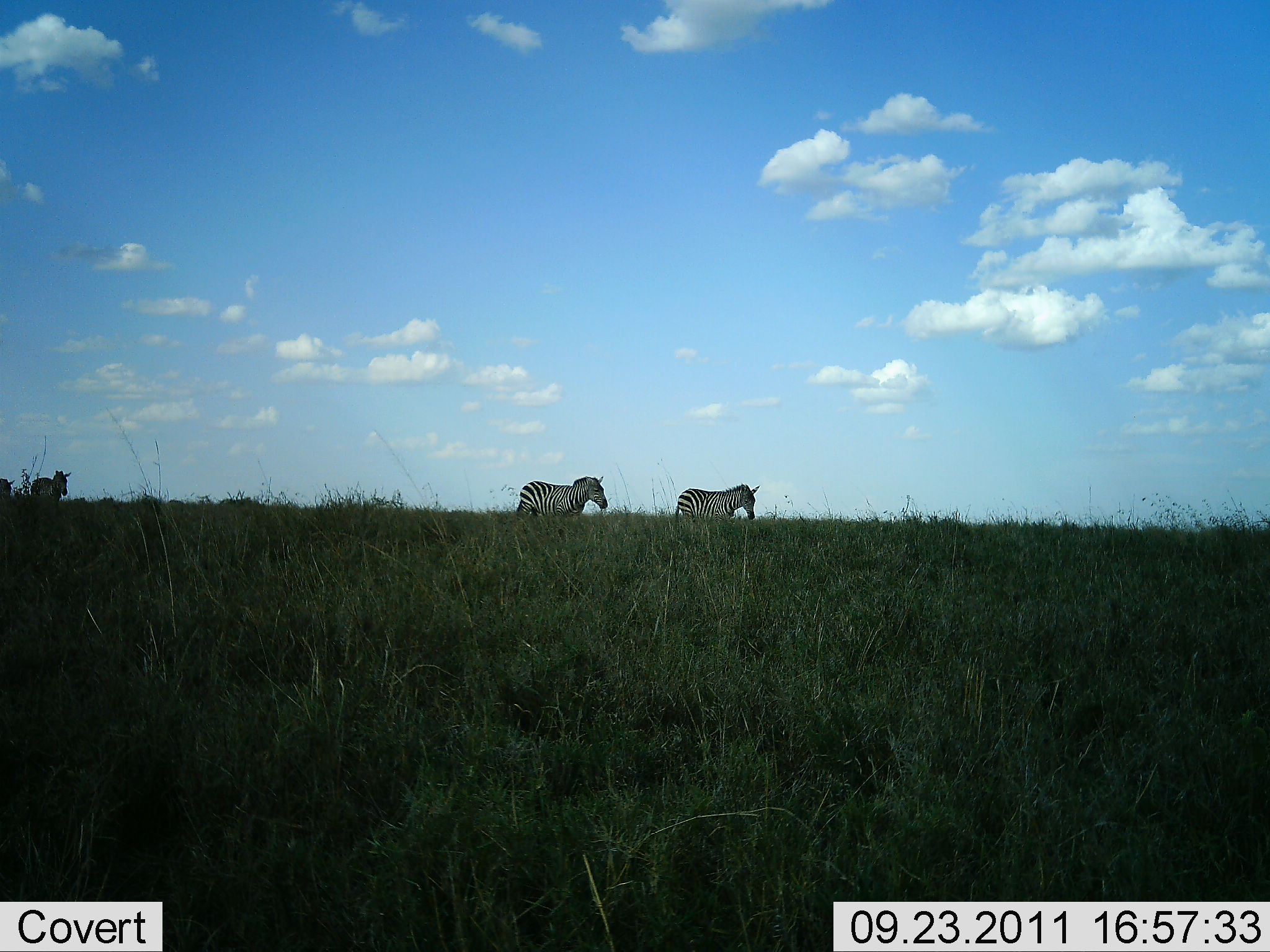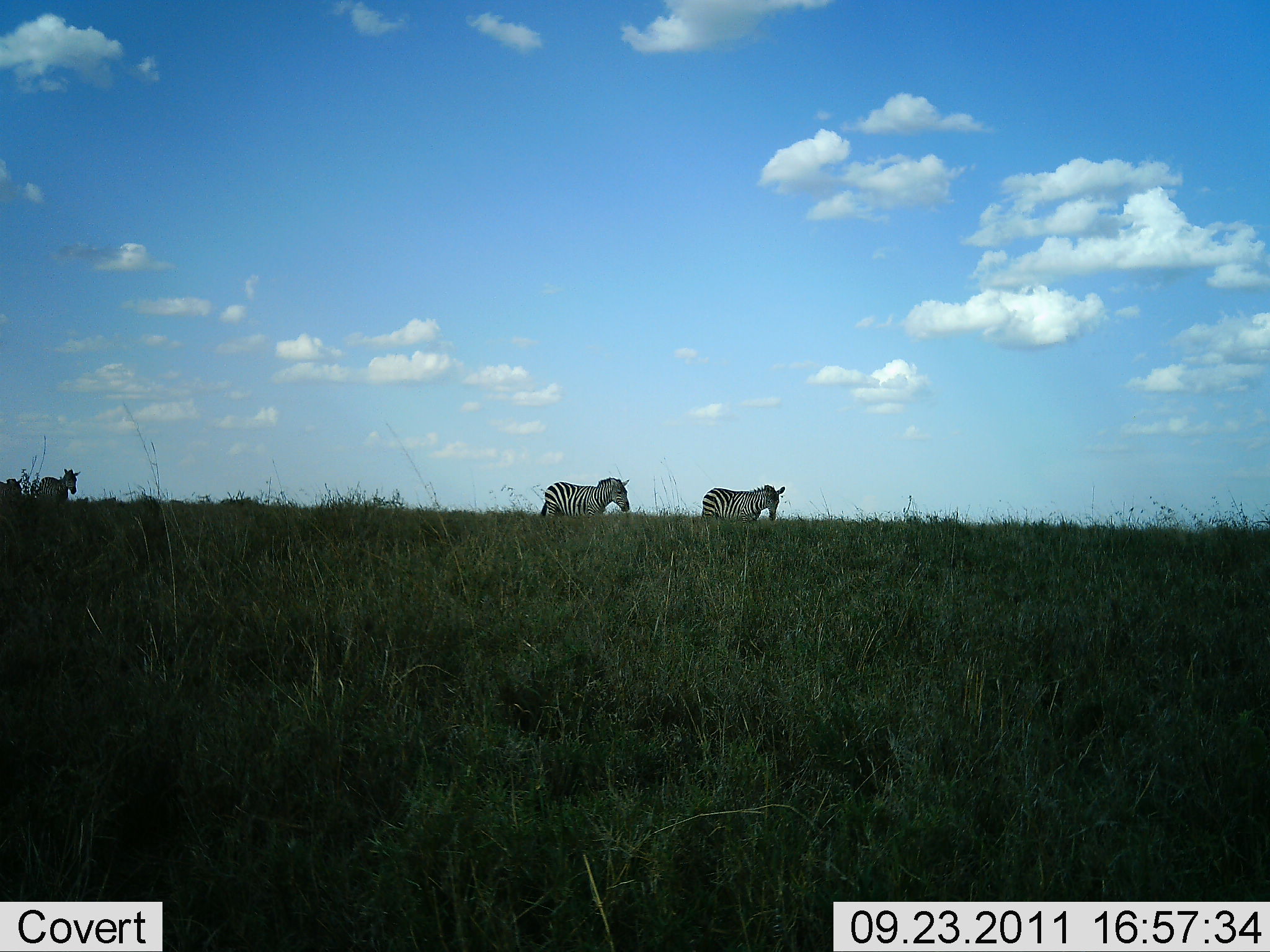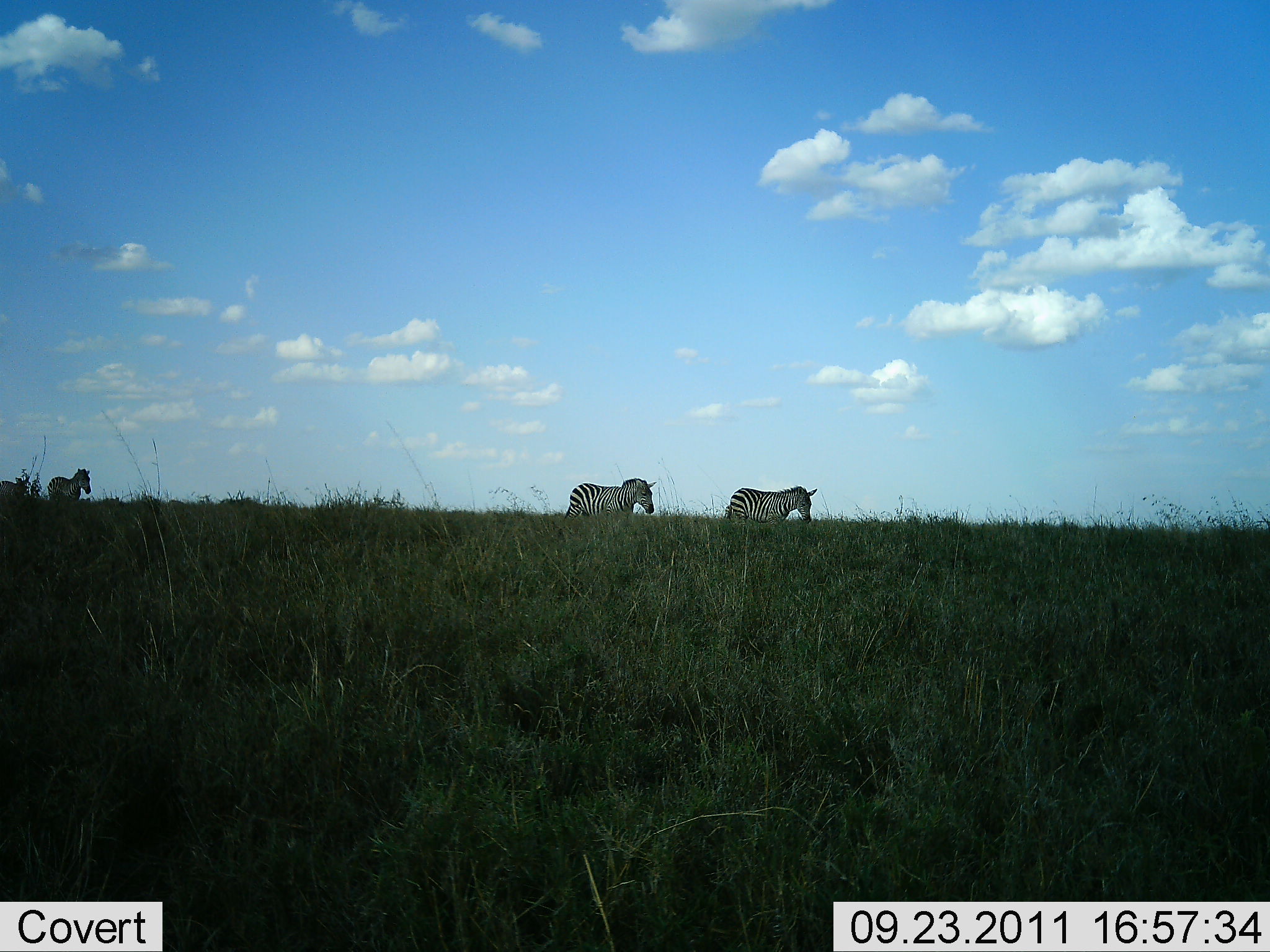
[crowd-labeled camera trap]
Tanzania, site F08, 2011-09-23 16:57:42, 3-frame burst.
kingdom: Animalia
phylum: Chordata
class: Mammalia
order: Perissodactyla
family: Equidae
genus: Equus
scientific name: Equus quagga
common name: plains zebra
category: zebra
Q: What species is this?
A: Zebra (plains zebra) (Equus quagga).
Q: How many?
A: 4.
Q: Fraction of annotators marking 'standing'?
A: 0%.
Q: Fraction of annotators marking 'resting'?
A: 0%.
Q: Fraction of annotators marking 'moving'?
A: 100%.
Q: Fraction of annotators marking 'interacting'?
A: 0%.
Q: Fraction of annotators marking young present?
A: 0%.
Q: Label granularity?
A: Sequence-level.